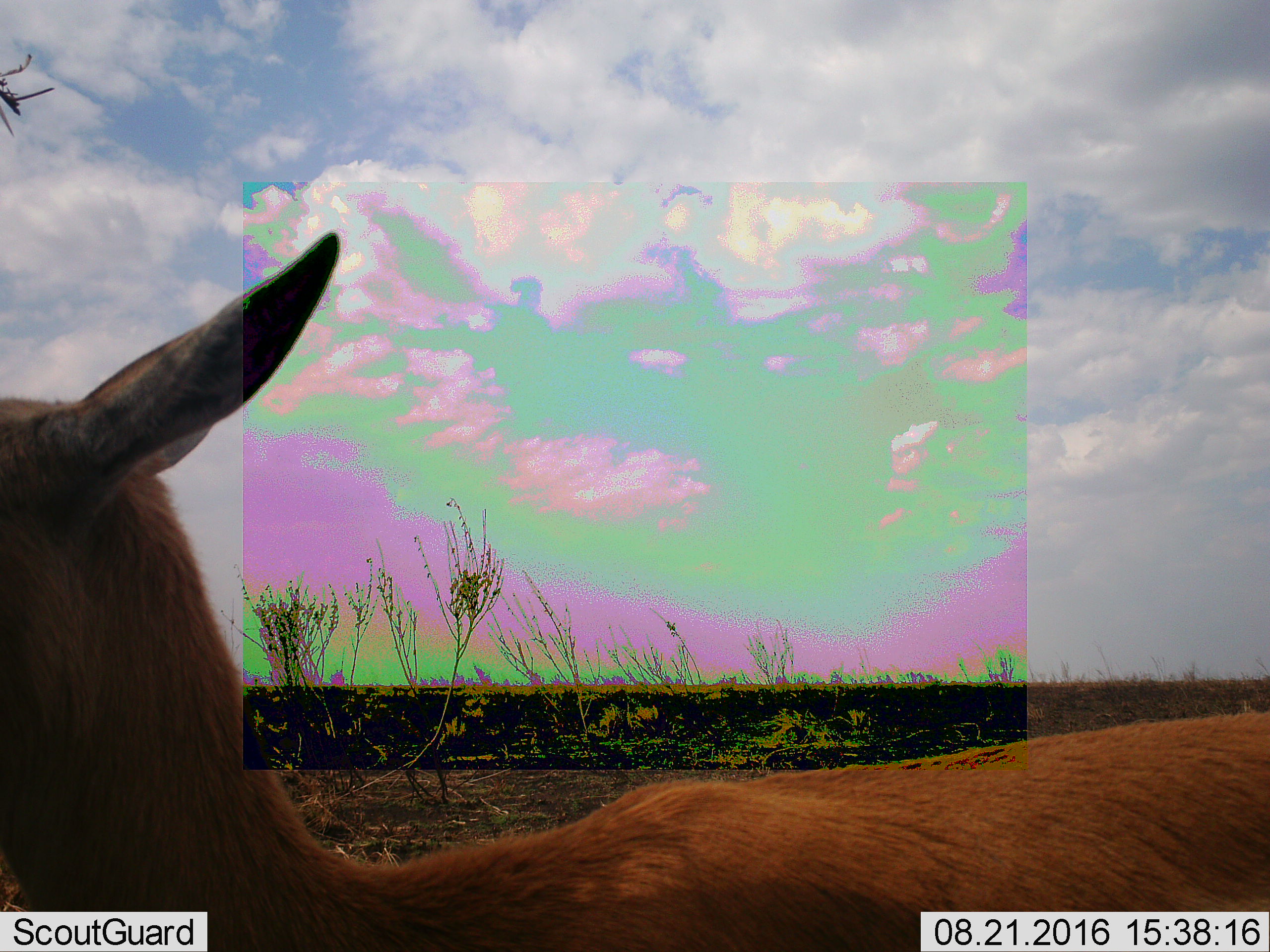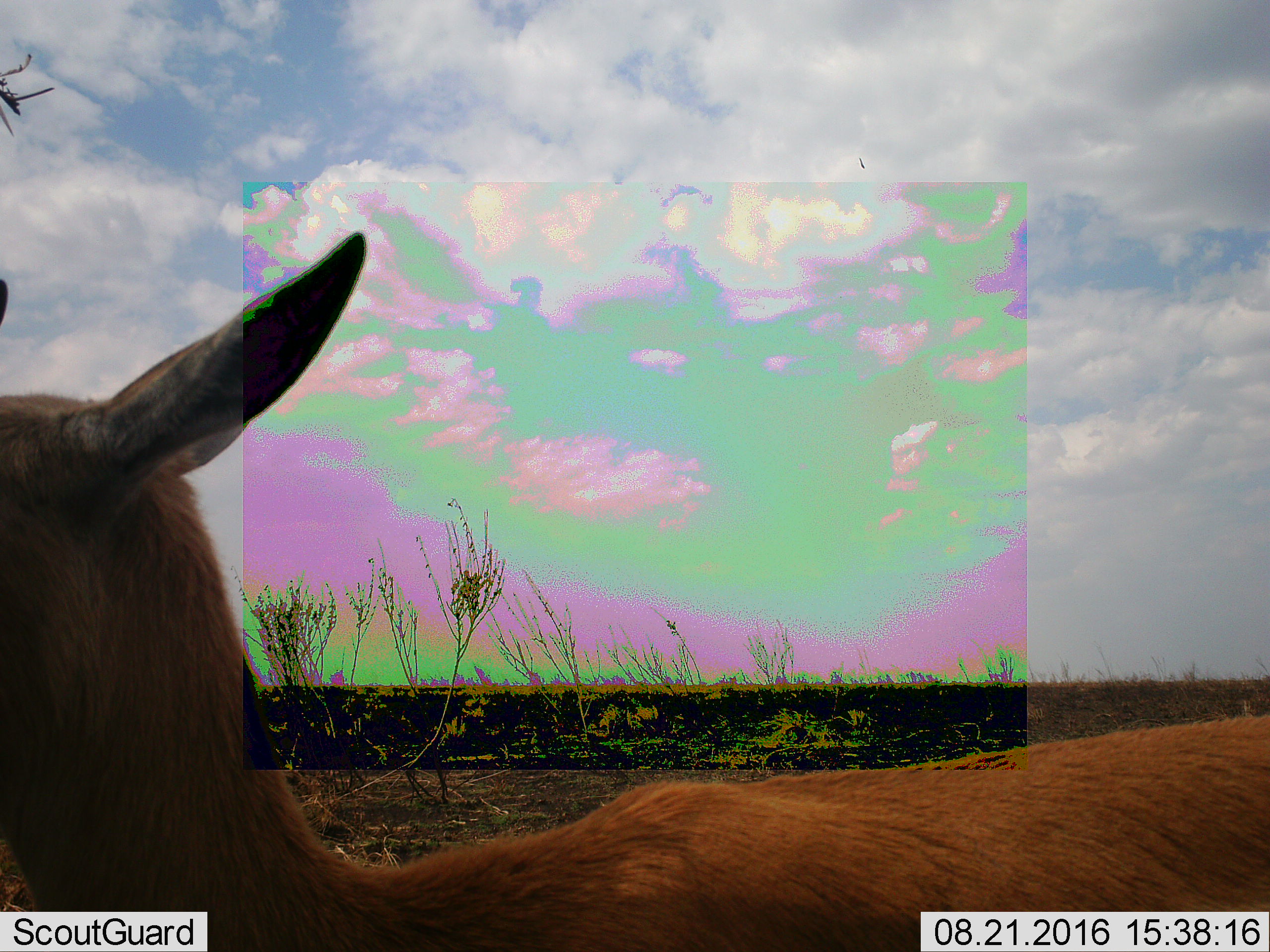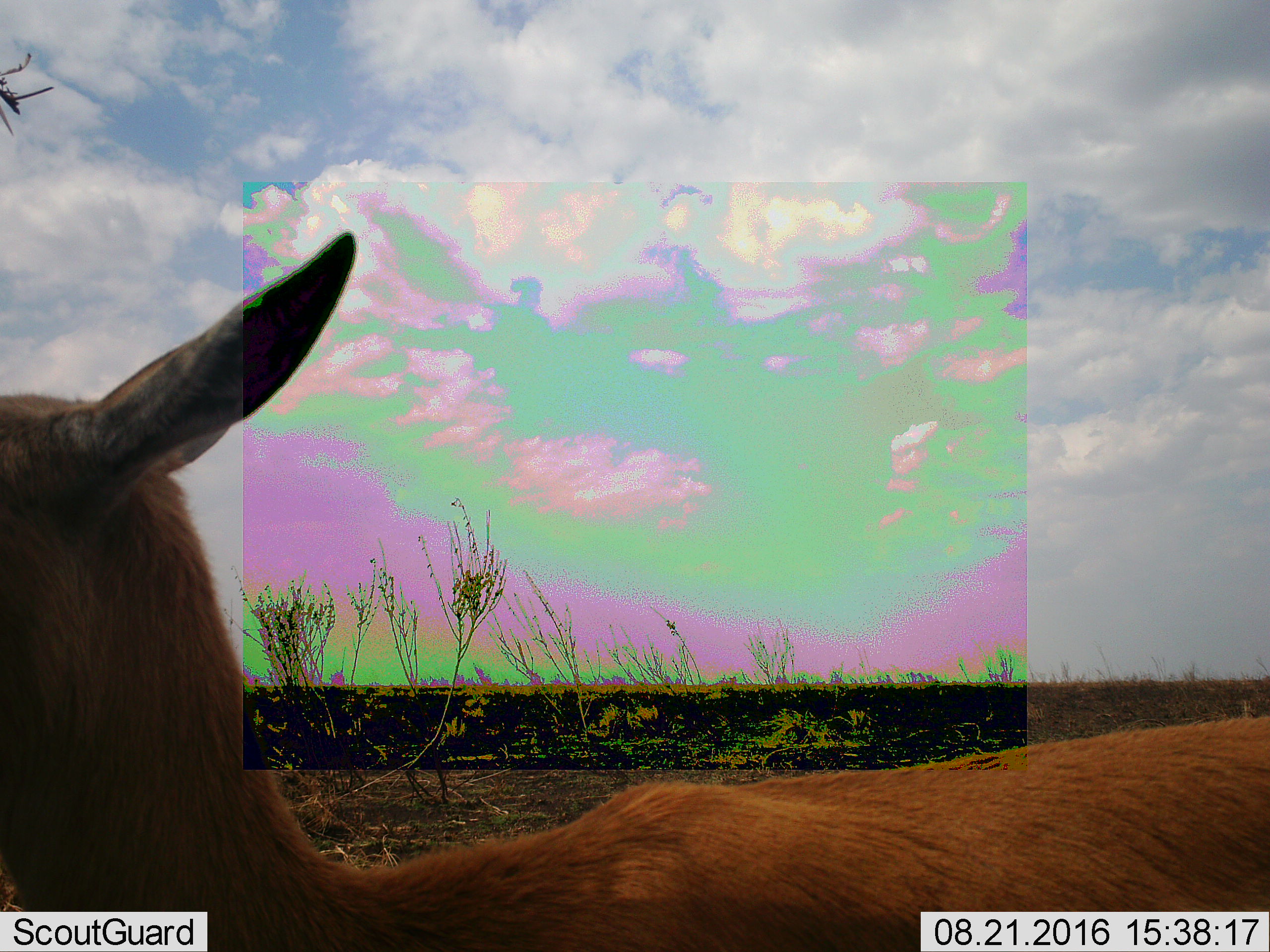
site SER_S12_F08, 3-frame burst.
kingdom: Animalia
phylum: Chordata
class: Mammalia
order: Artiodactyla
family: Bovidae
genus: Eudorcas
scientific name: Eudorcas thomsonii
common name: thomson's gazelle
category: gazellethomsons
Gazellethomsons (thomson's gazelle) (Eudorcas thomsonii), count 1. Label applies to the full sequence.